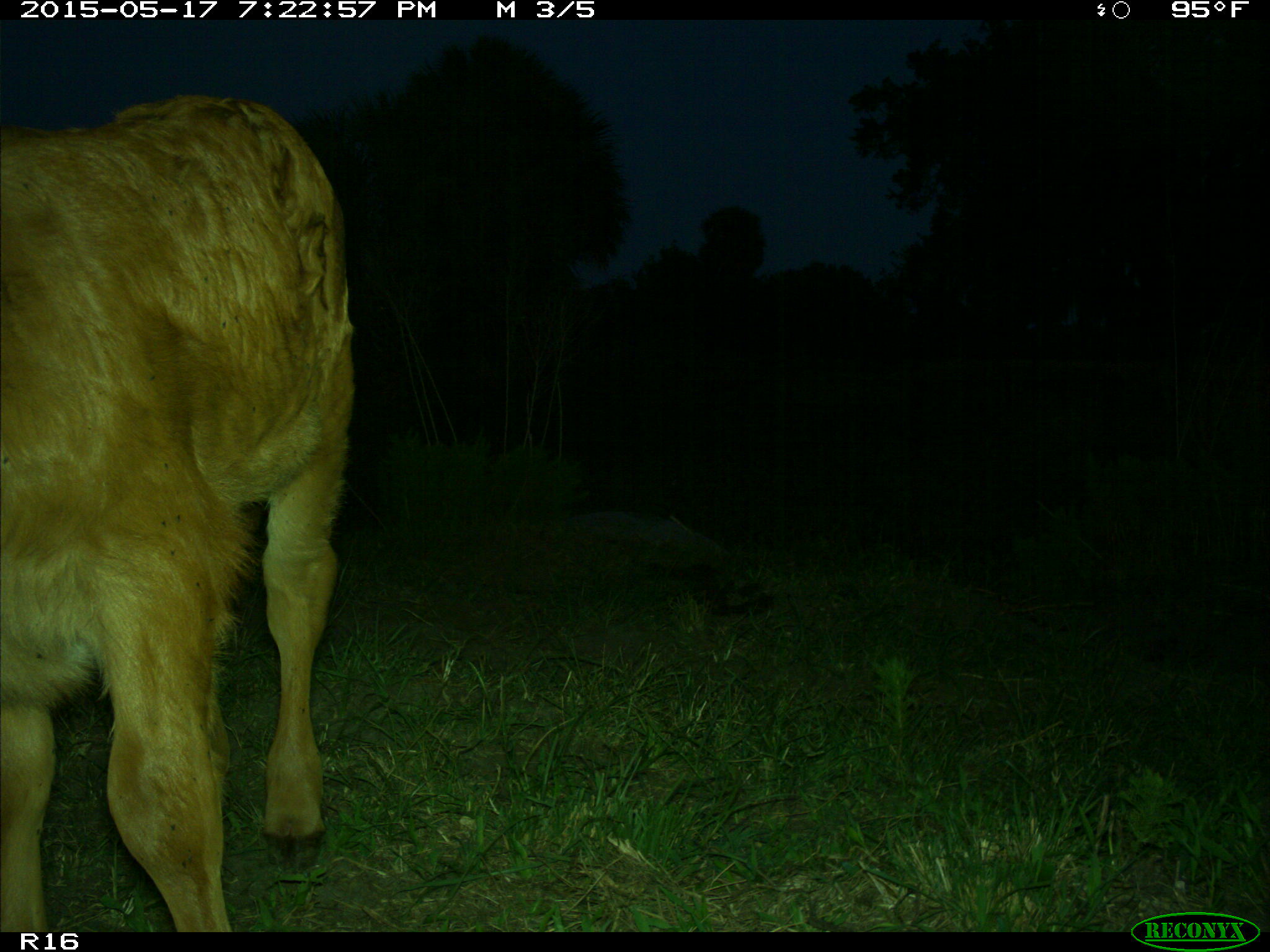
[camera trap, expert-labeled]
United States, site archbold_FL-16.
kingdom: Animalia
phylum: Chordata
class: Mammalia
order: Artiodactyla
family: Bovidae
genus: Bos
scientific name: Bos taurus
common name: domestic cow